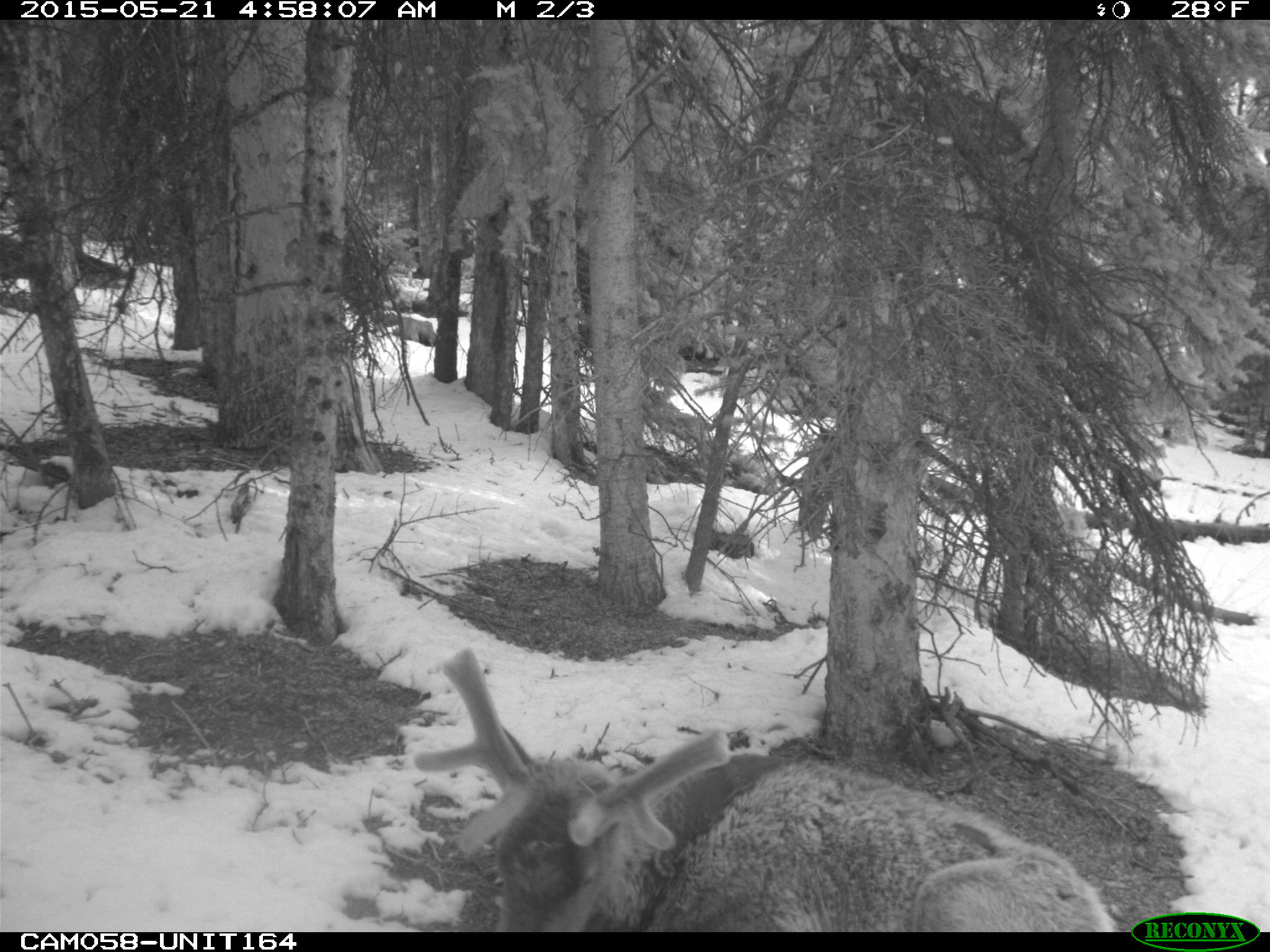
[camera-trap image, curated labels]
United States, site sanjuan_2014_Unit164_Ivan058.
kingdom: Animalia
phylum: Chordata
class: Mammalia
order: Artiodactyla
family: Cervidae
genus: Cervus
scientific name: Cervus elaphus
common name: red deer